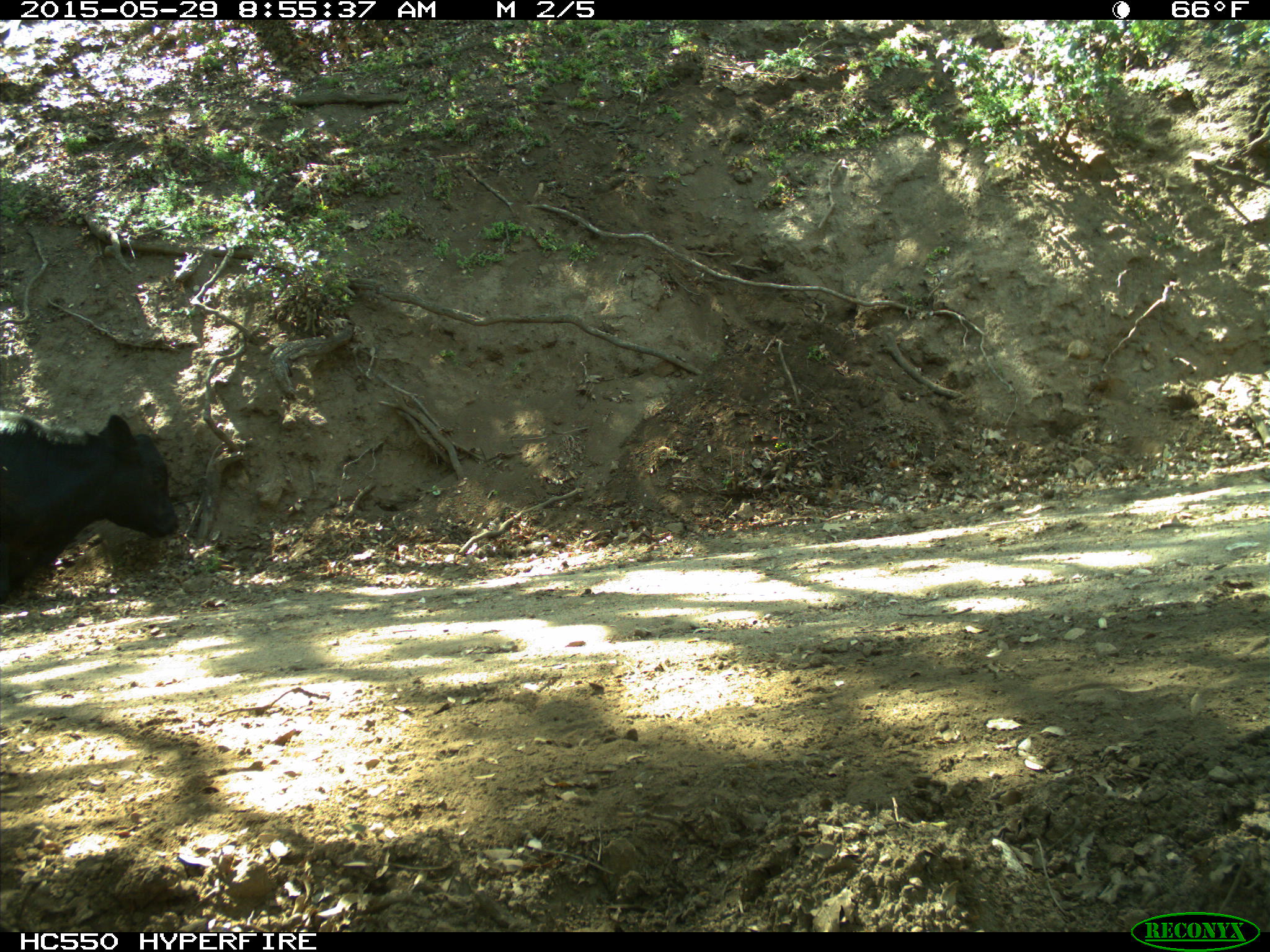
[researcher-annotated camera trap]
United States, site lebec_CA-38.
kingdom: Animalia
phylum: Chordata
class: Mammalia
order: Artiodactyla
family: Bovidae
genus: Bos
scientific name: Bos taurus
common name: domestic cow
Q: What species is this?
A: Bos taurus (domestic cow).